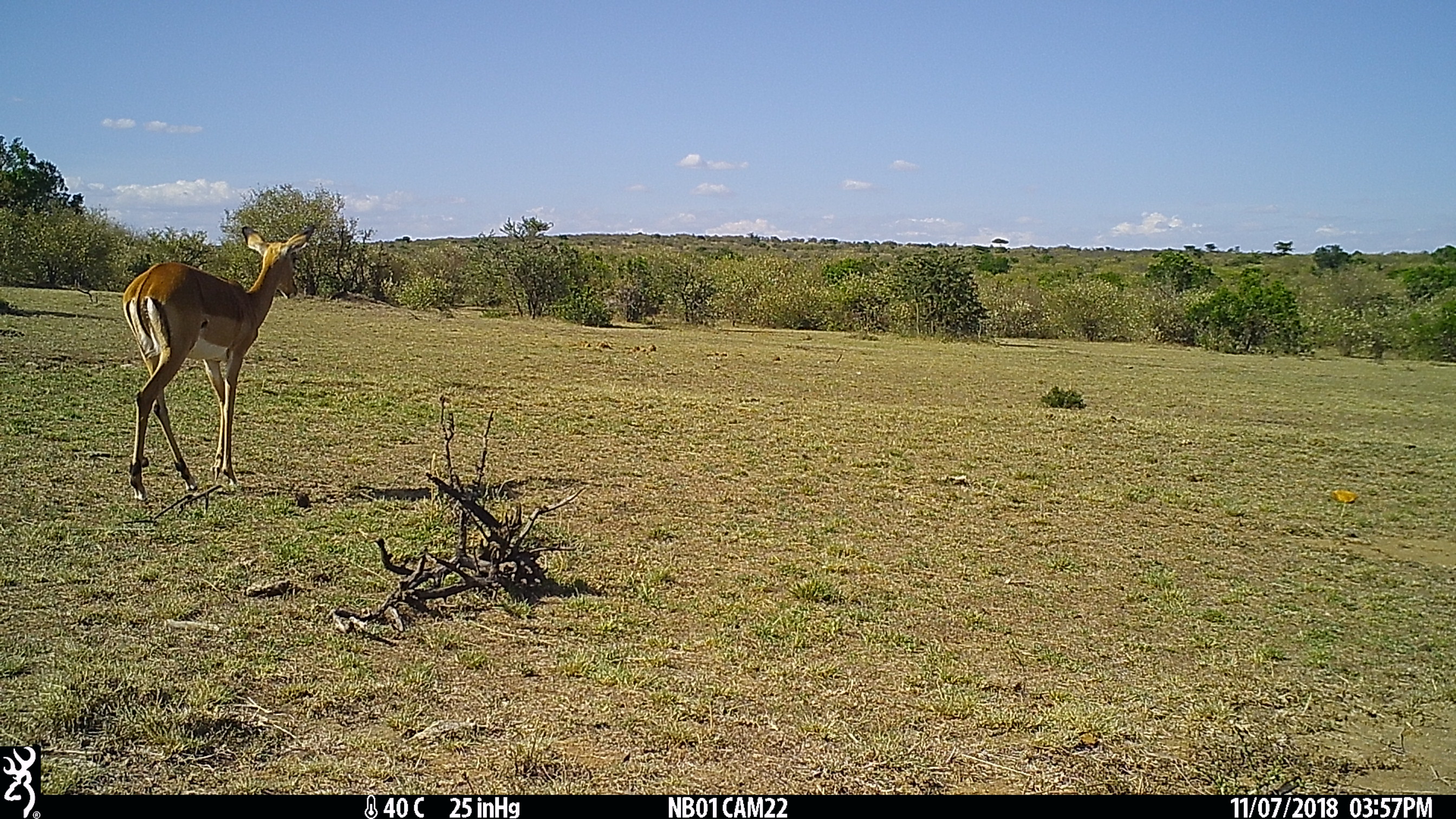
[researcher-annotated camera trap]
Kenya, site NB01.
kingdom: Animalia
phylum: Chordata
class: Mammalia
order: Artiodactyla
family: Bovidae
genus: Aepyceros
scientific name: Aepyceros melampus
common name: impala